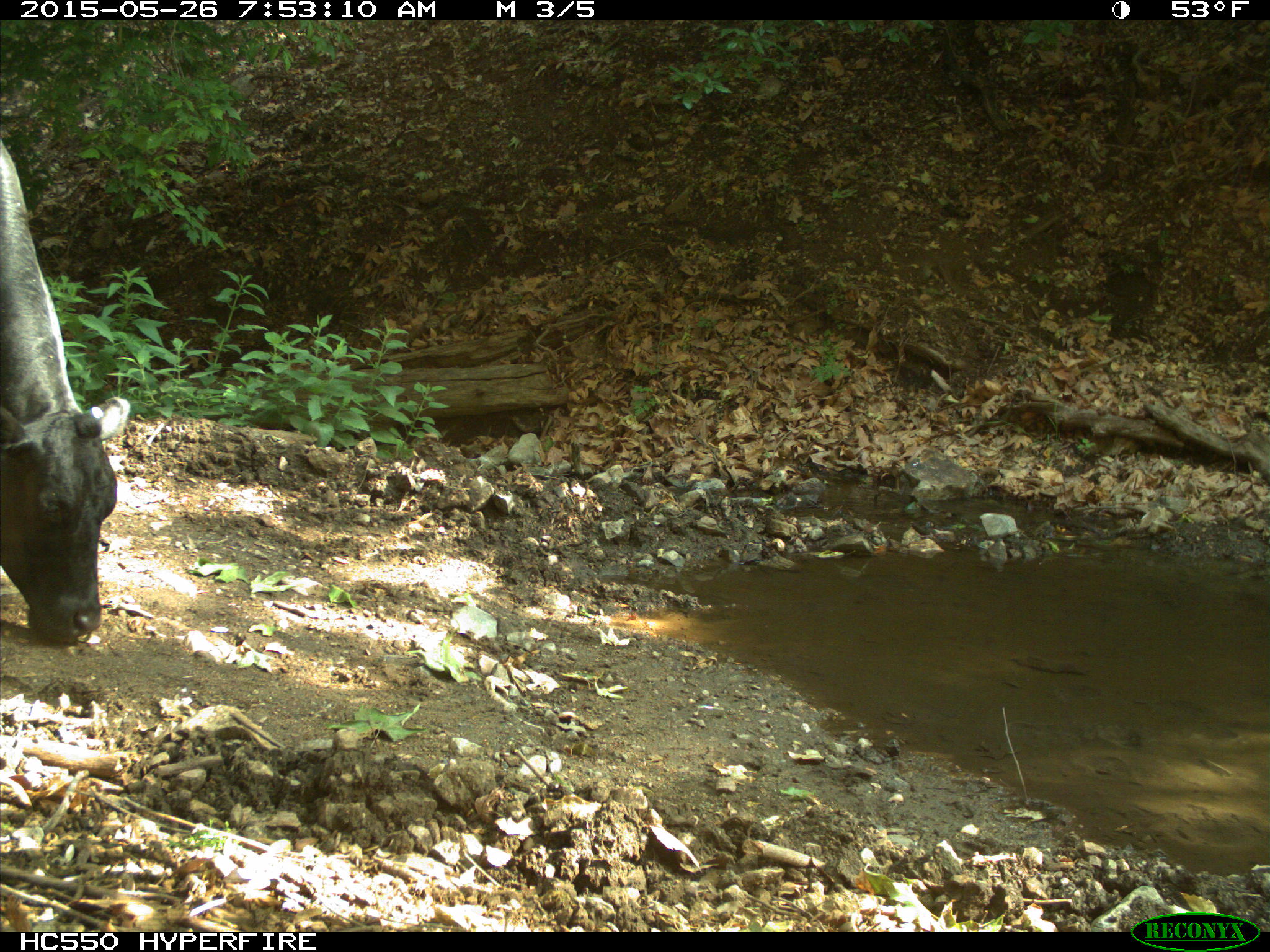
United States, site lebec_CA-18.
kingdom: Animalia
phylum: Chordata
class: Mammalia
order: Artiodactyla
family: Bovidae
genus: Bos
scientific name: Bos taurus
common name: domestic cow